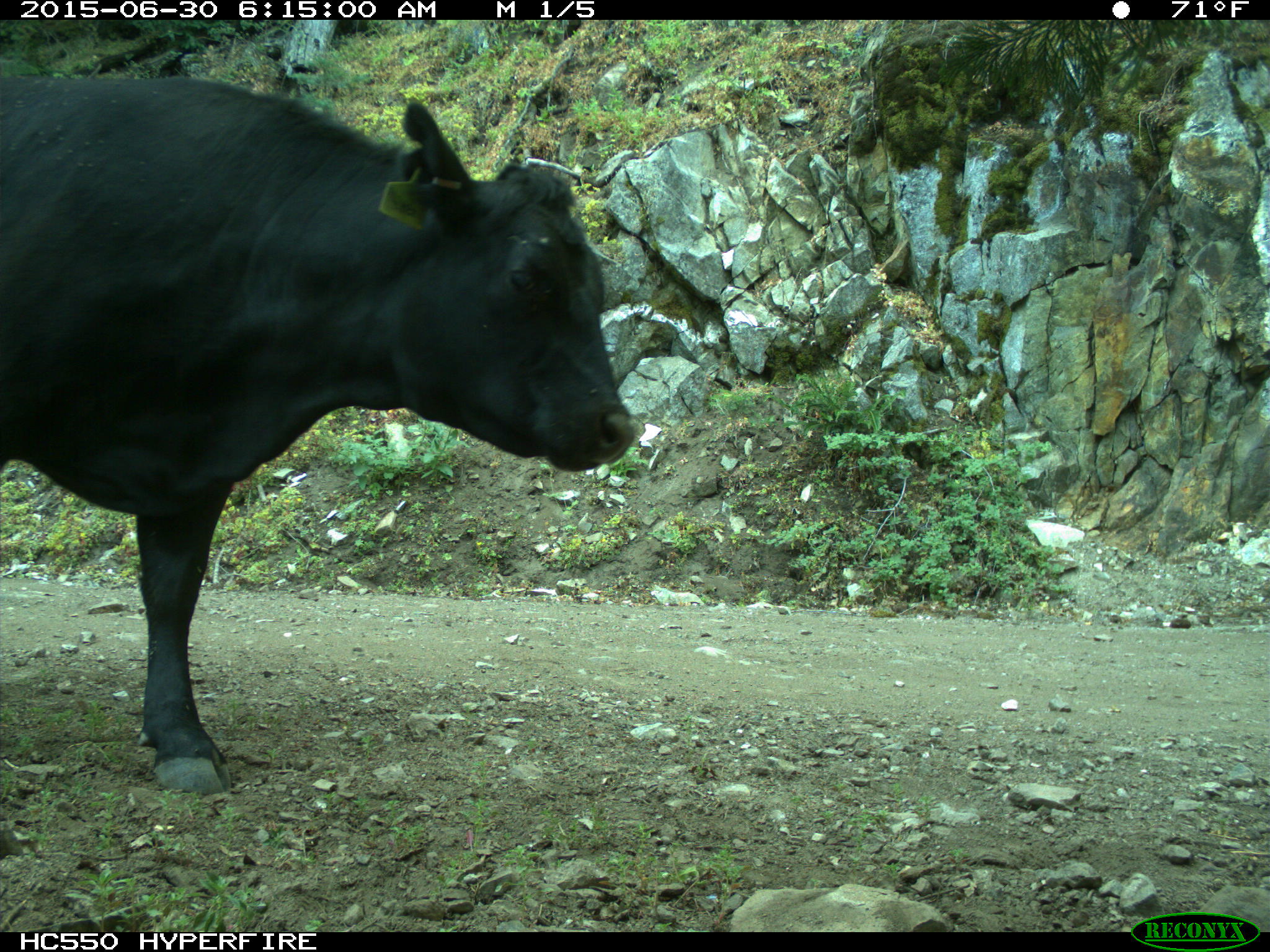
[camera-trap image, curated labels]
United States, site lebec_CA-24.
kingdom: Animalia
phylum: Chordata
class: Mammalia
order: Artiodactyla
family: Bovidae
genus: Bos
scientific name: Bos taurus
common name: domestic cow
Bos taurus (domestic cow).